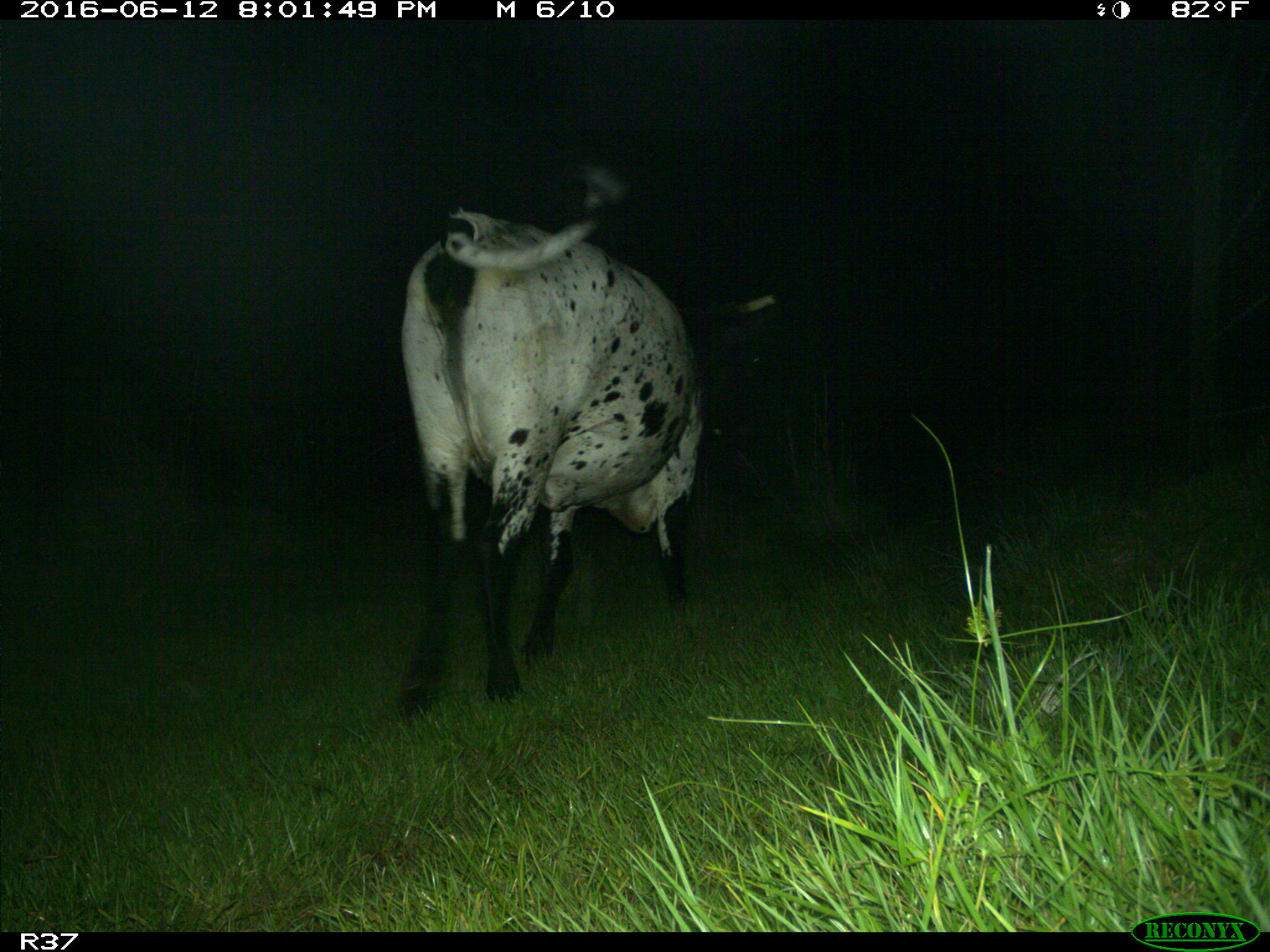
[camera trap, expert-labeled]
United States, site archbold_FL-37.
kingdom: Animalia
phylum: Chordata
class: Mammalia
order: Artiodactyla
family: Bovidae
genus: Bos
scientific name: Bos taurus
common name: domestic cow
Bos taurus (domestic cow).